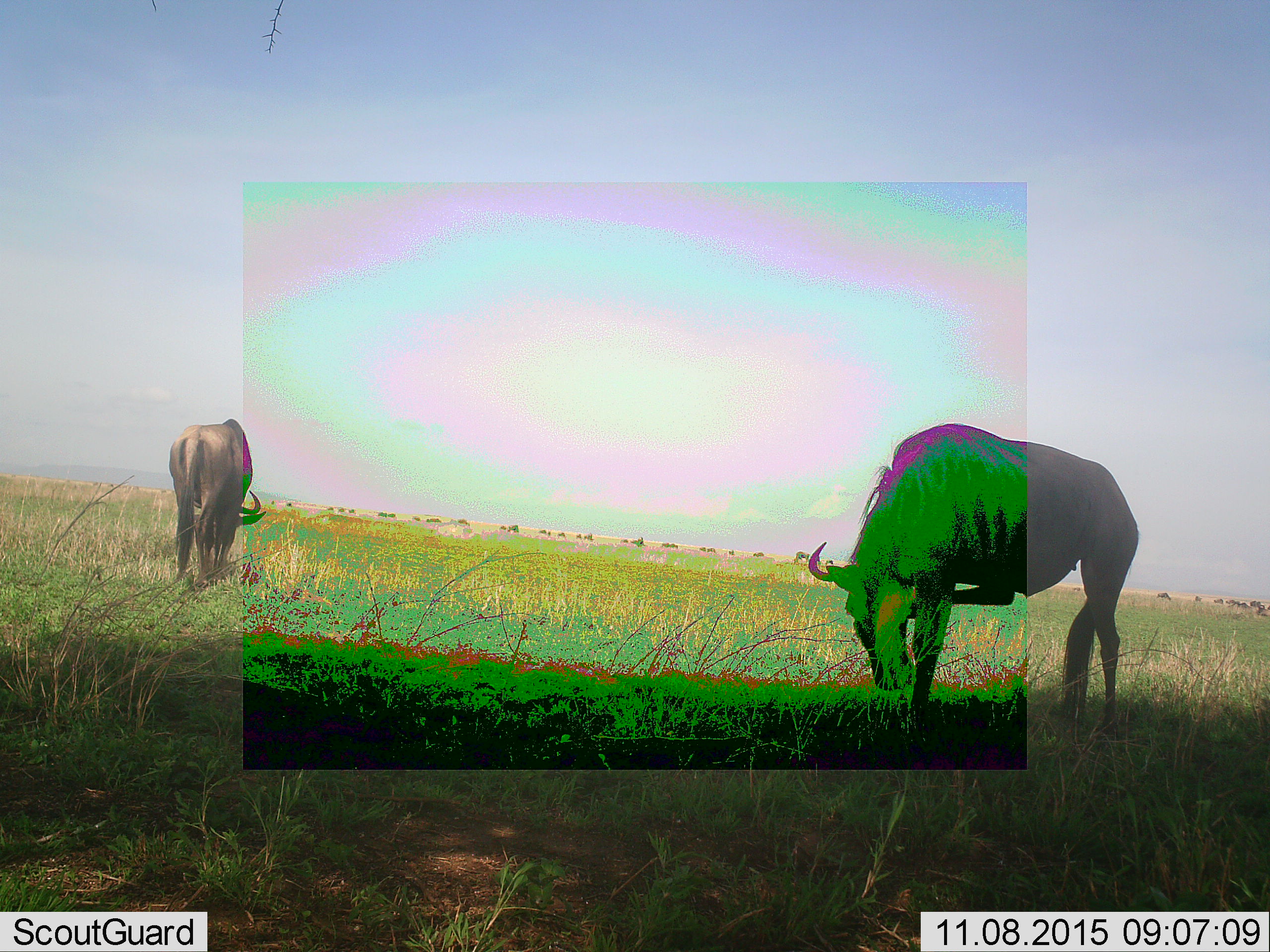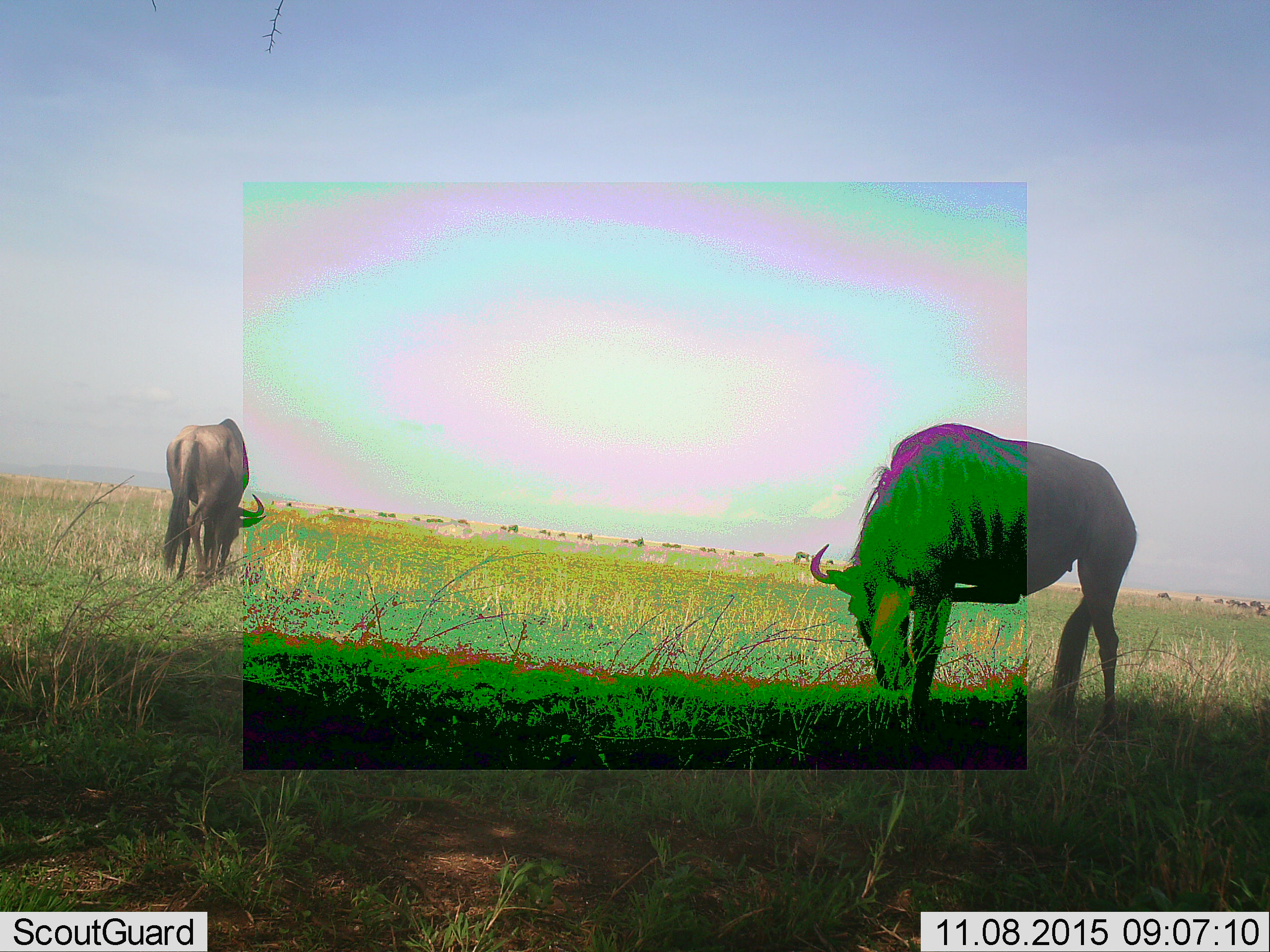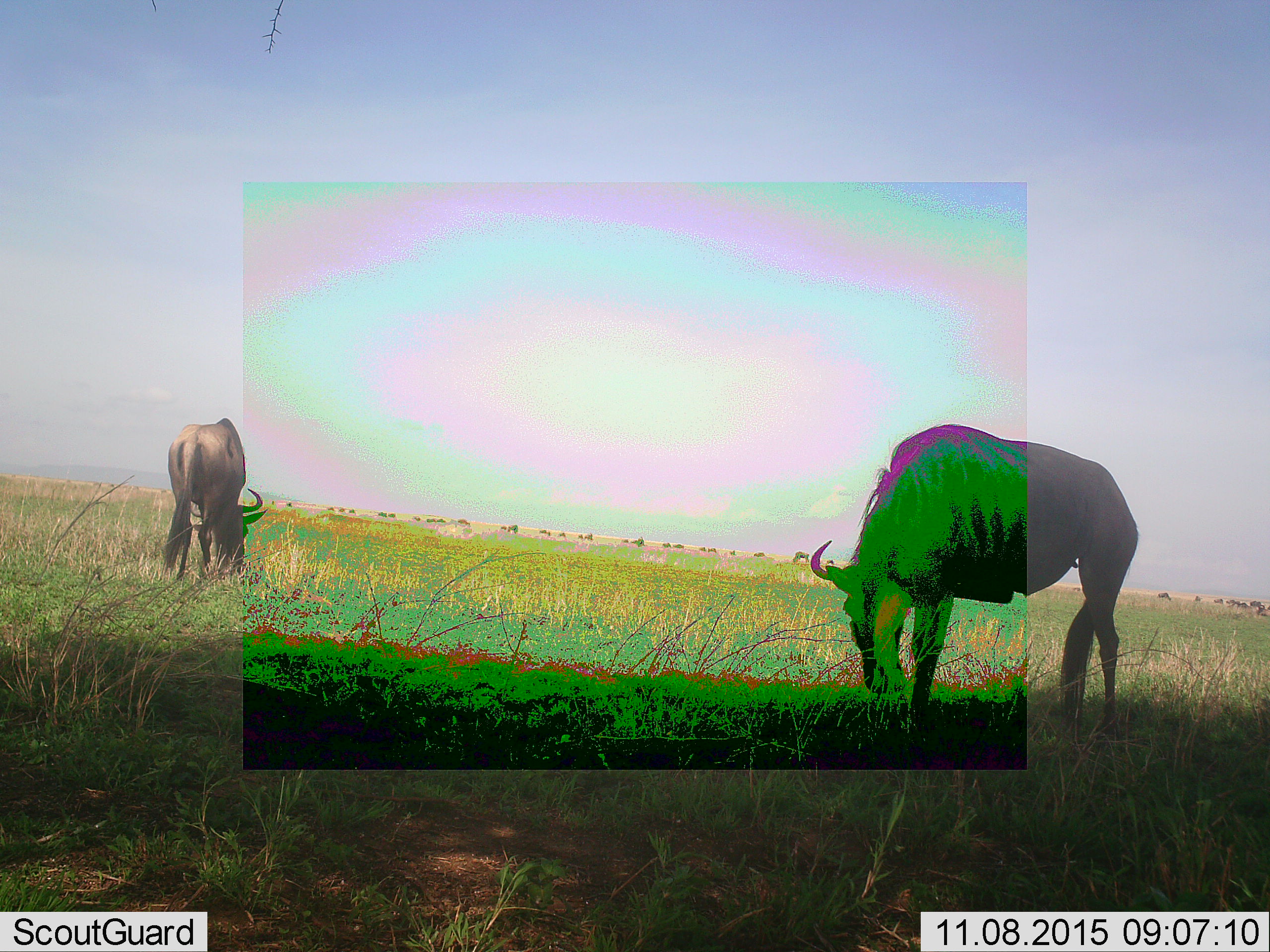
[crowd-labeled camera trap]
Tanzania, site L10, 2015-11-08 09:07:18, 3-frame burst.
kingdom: Animalia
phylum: Chordata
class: Mammalia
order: Artiodactyla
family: Bovidae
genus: Connochaetes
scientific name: Connochaetes taurinus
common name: blue wildebeest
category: wildebeest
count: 11-50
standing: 67%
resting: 11%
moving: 56%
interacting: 0%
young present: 0%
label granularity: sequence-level